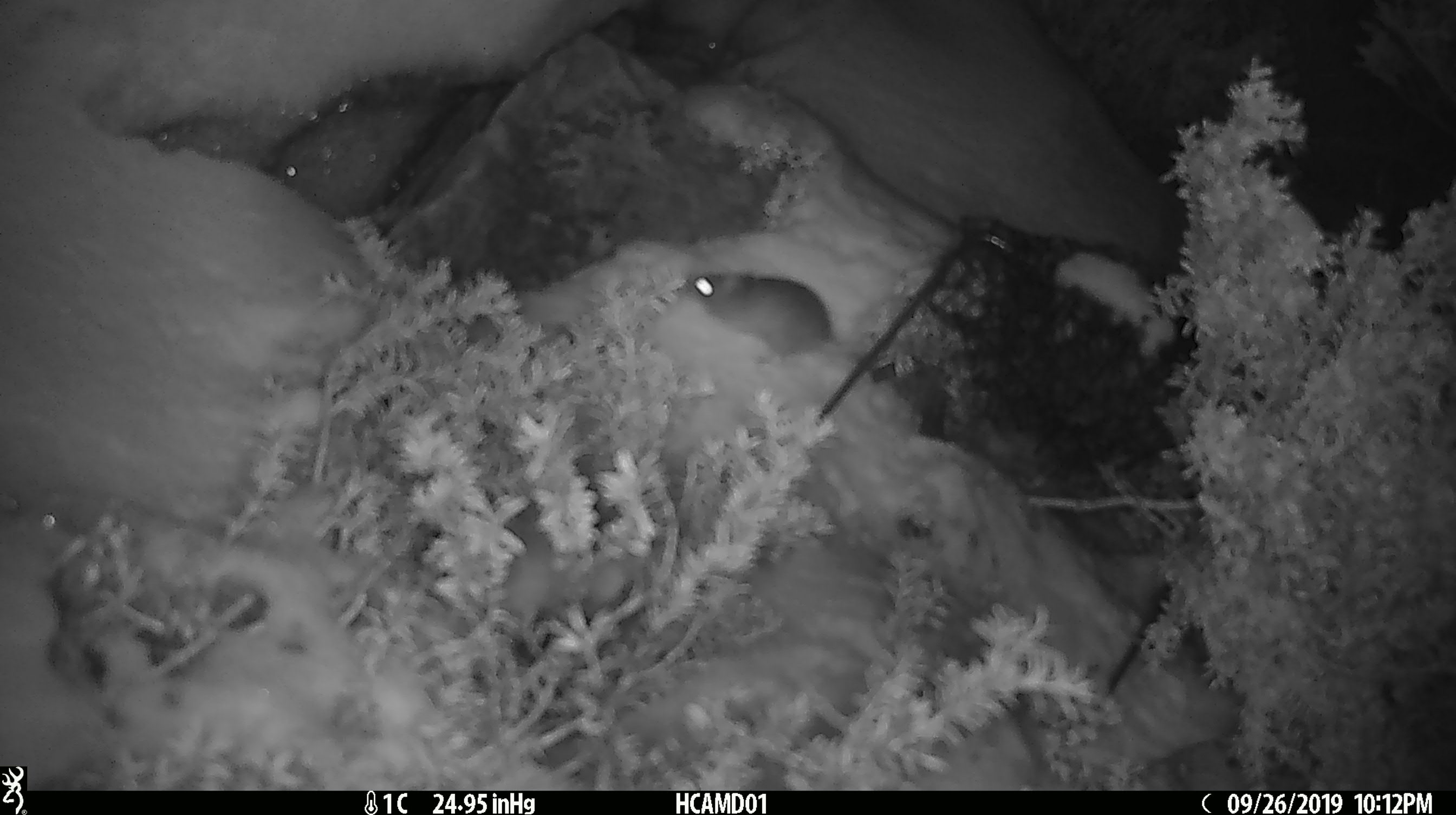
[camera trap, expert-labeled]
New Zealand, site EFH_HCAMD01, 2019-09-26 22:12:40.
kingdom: Animalia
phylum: Chordata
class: Mammalia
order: Rodentia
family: Muridae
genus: Mus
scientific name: Mus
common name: mouse